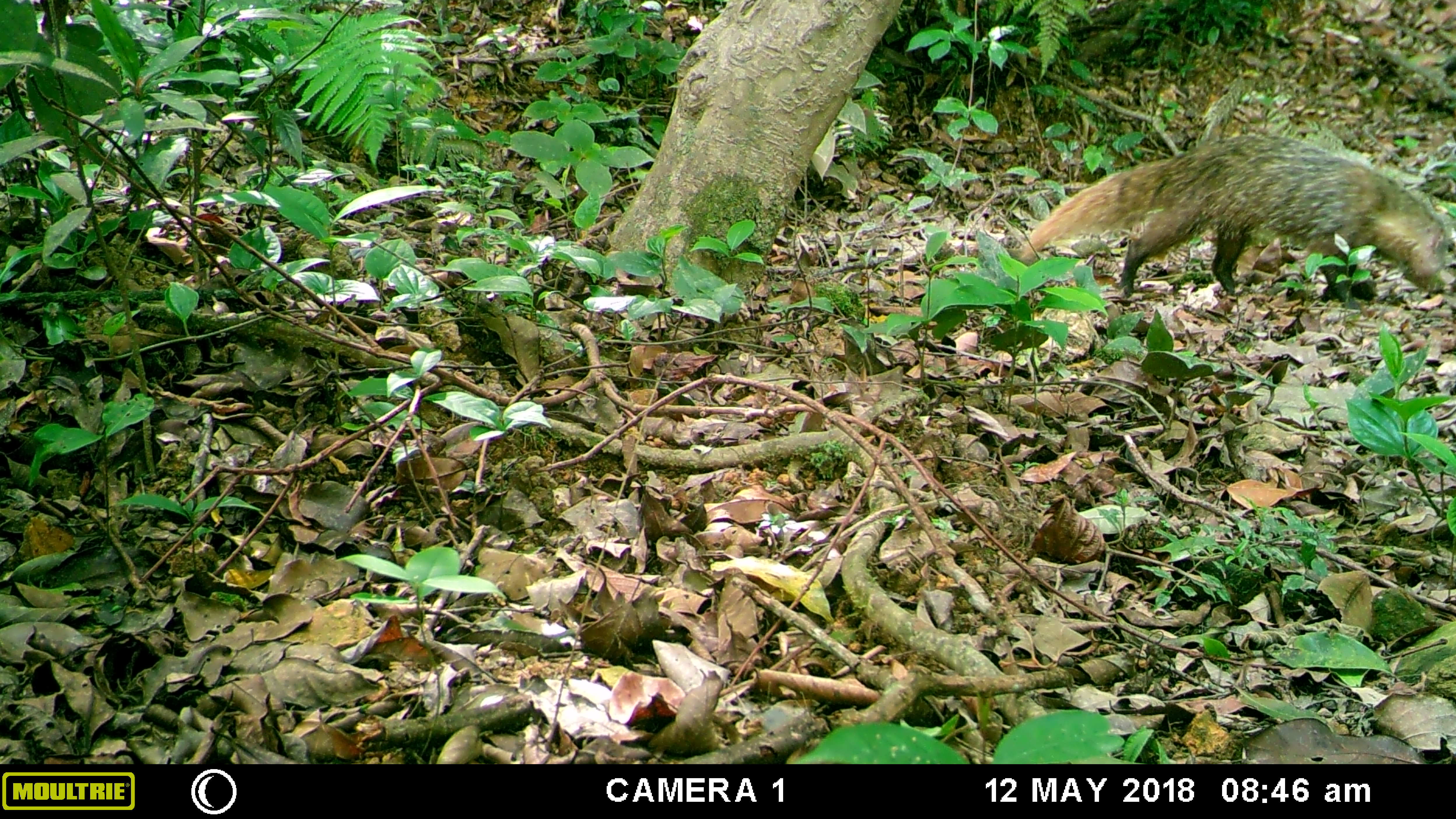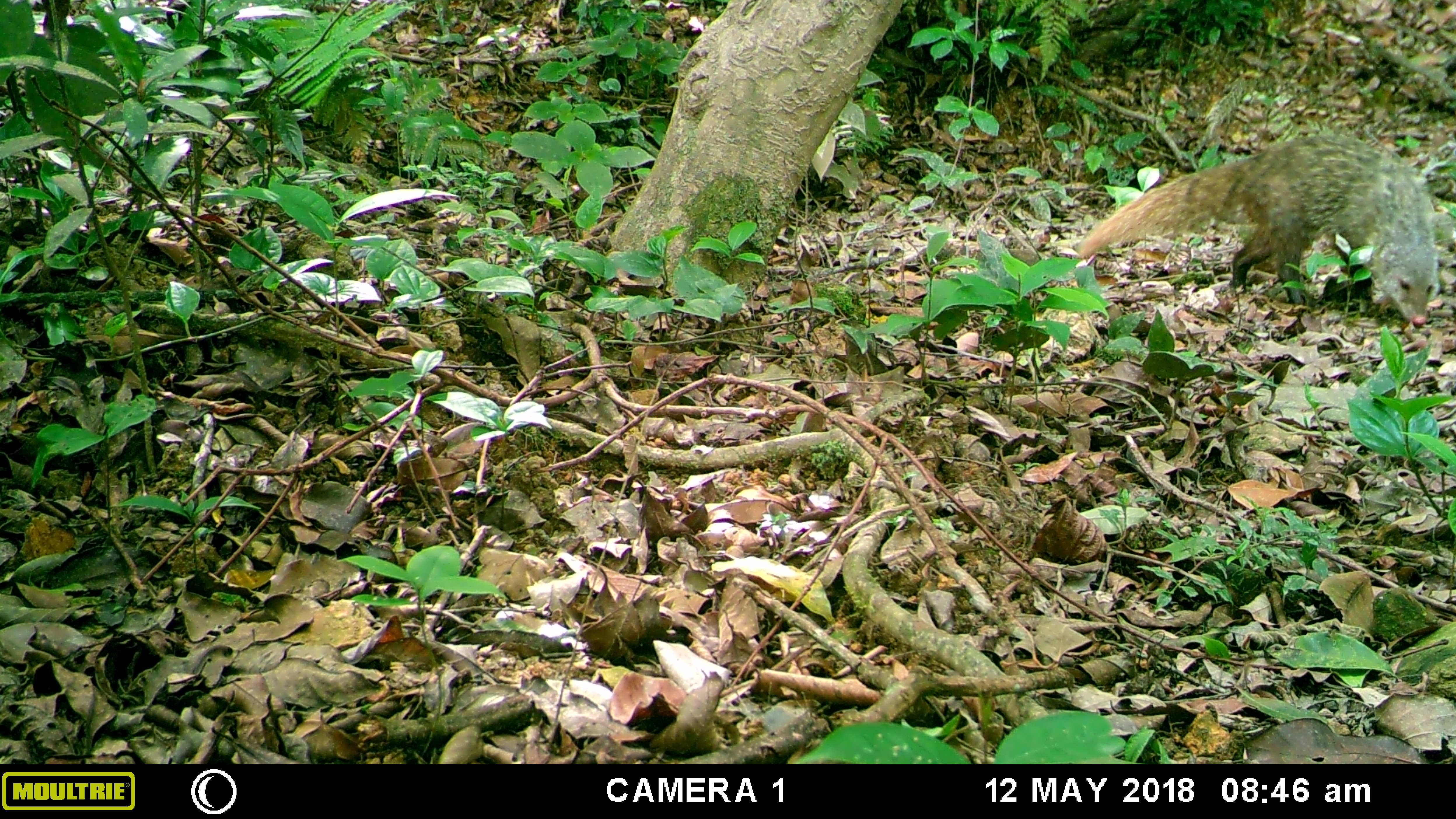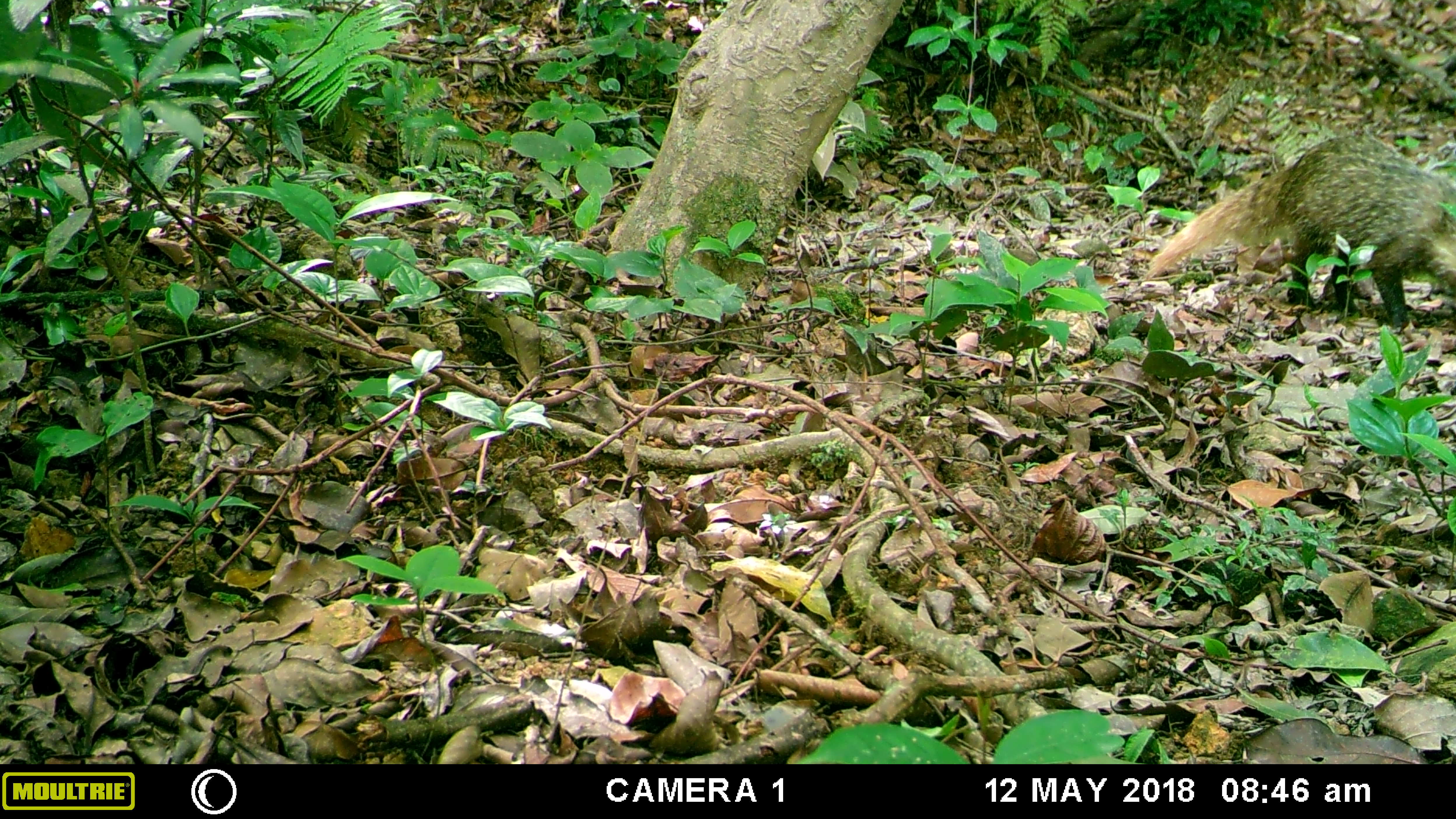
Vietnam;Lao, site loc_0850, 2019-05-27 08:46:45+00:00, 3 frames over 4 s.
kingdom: Animalia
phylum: Chordata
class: Mammalia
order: Carnivora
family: Herpestidae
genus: Urva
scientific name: Urva urva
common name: crab-eating mongoose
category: crab eating mongoose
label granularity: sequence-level